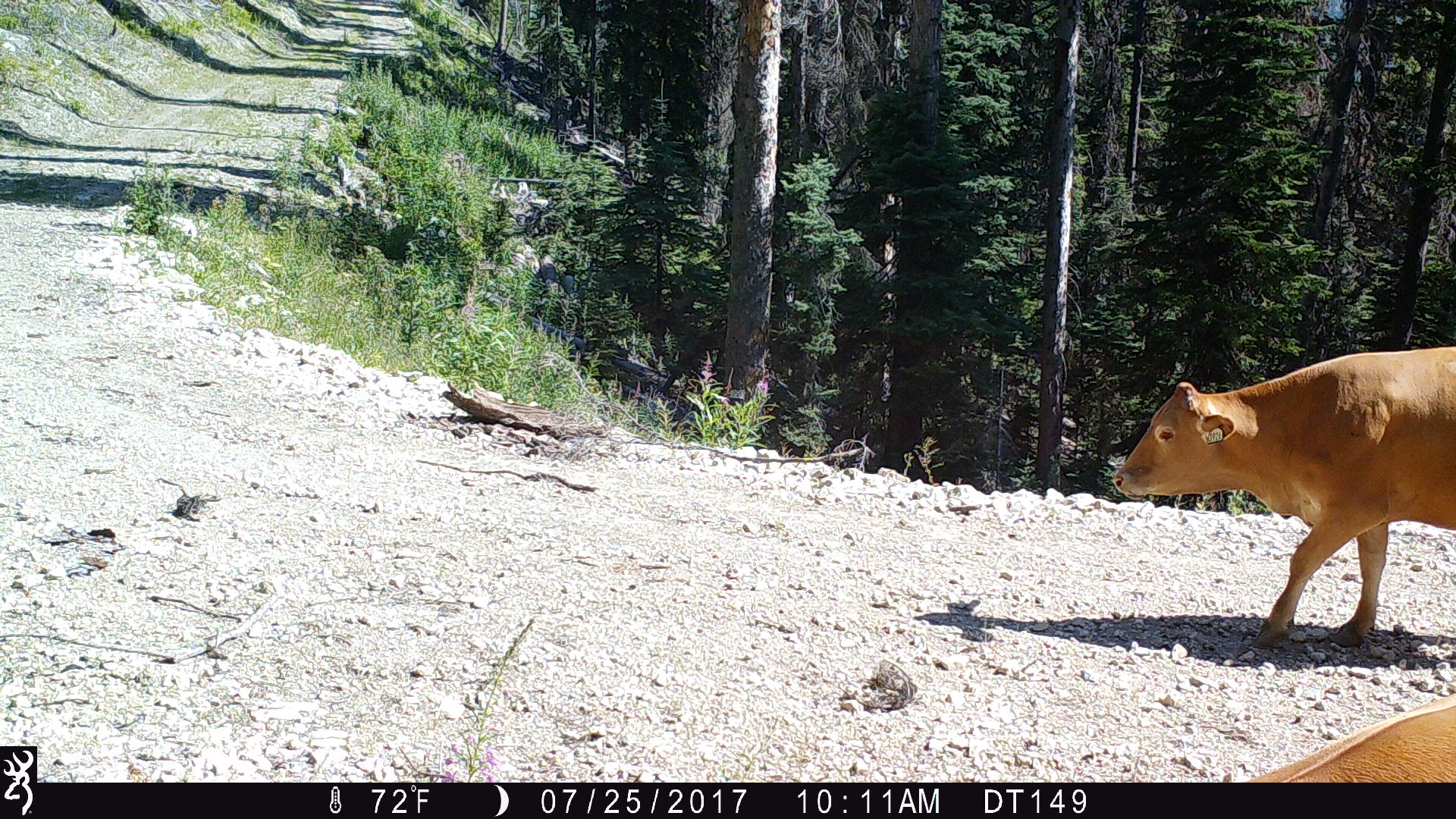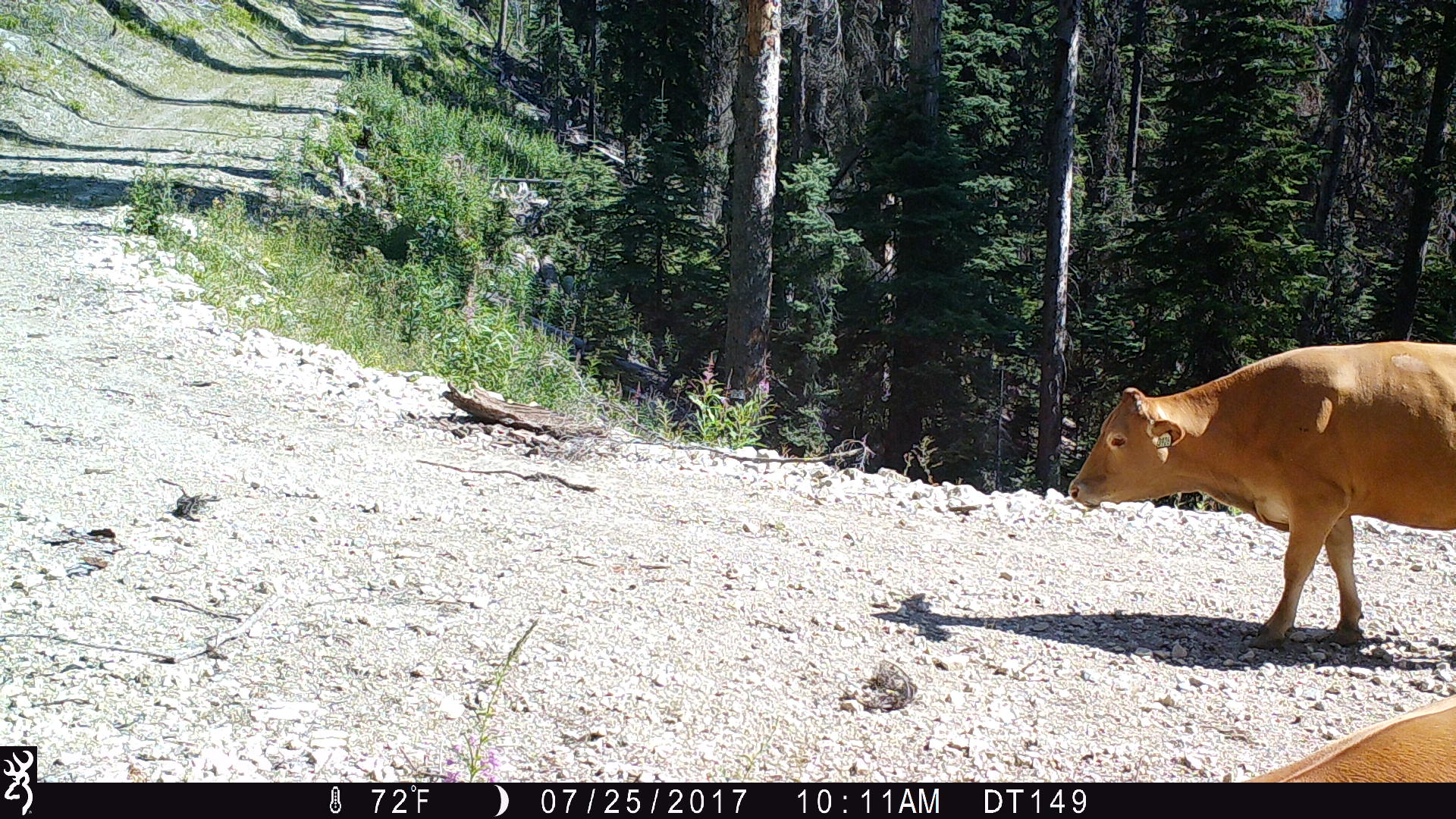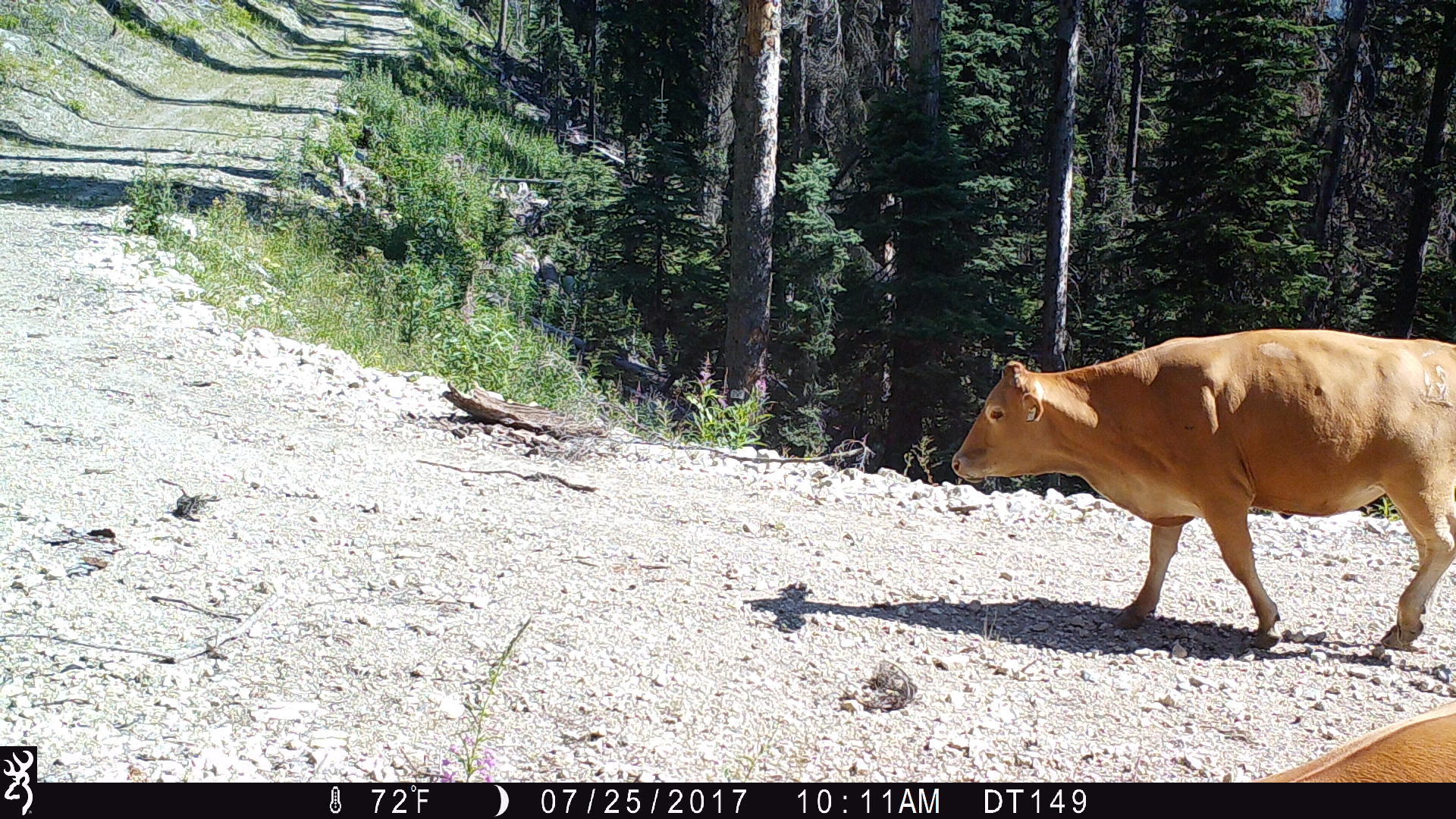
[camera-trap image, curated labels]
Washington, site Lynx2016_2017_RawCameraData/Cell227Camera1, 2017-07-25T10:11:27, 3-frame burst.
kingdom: Animalia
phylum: Chordata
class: Mammalia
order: Artiodactyla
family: Bovidae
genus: Bos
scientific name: Bos taurus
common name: domestic cattle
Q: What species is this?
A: Domestic cattle (Bos taurus).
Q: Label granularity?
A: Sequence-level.